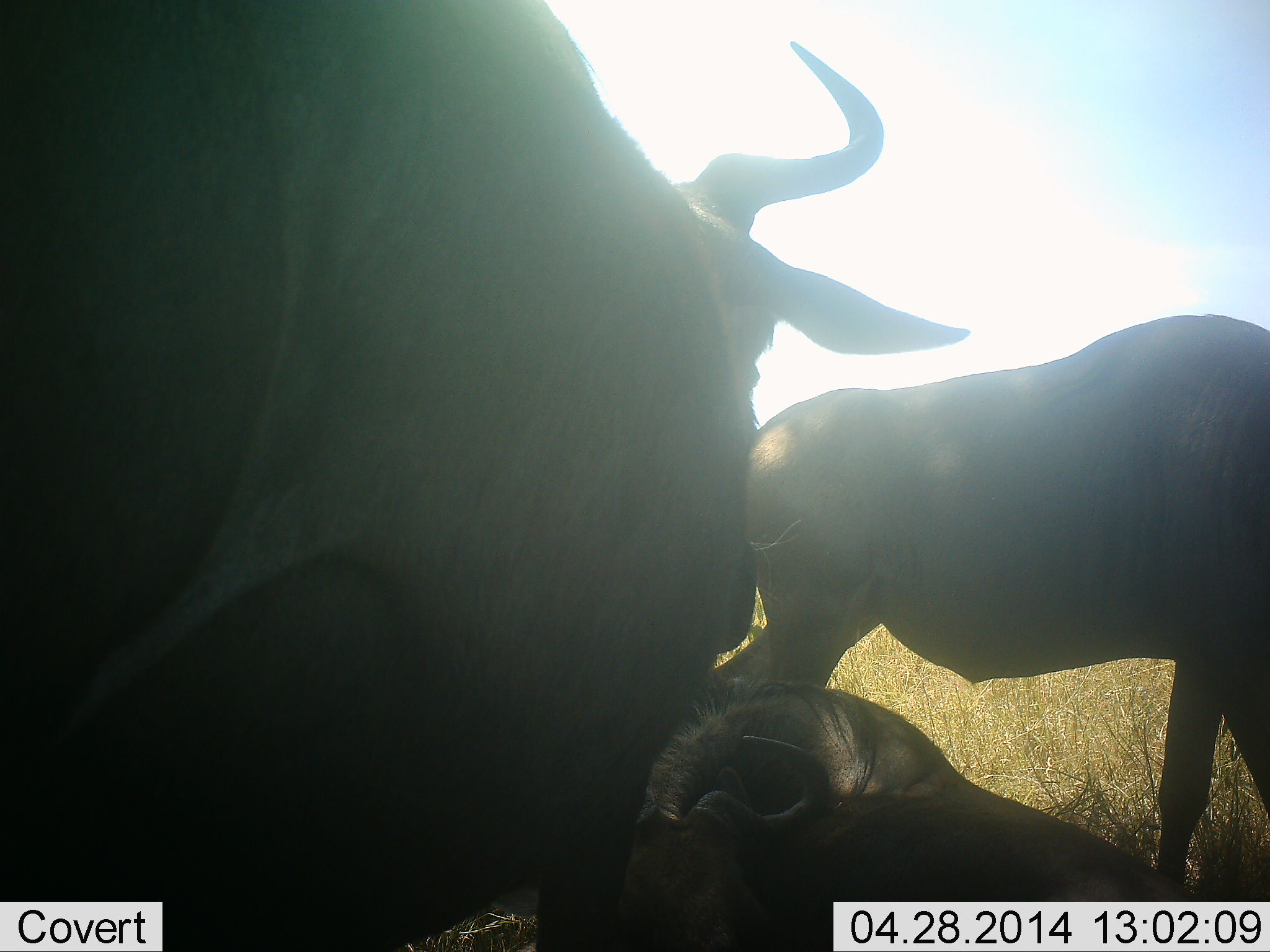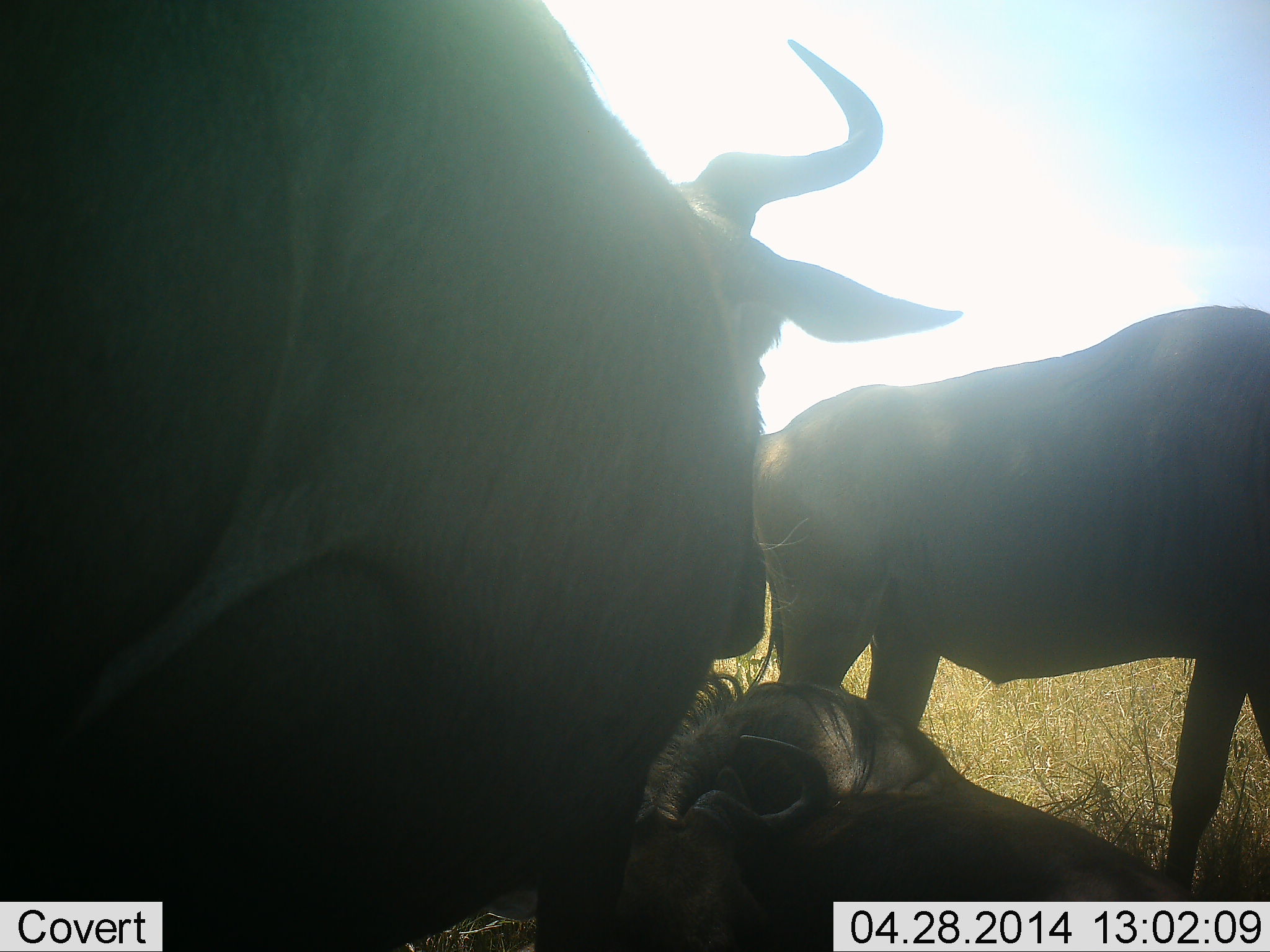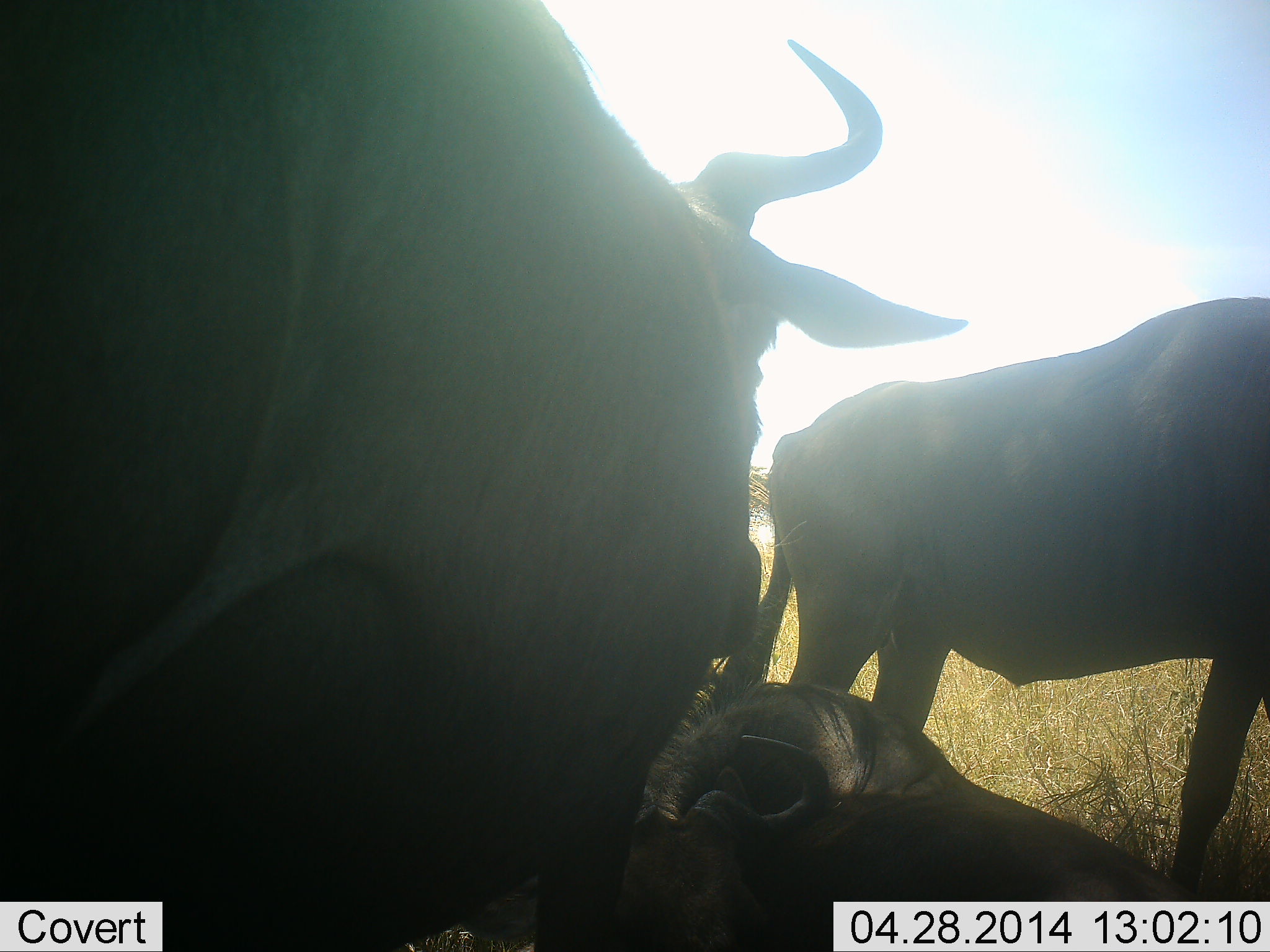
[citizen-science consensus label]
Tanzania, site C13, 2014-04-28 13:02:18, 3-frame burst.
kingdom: Animalia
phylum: Chordata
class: Mammalia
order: Artiodactyla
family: Bovidae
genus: Connochaetes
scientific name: Connochaetes taurinus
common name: blue wildebeest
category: wildebeest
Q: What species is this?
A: Wildebeest (blue wildebeest) (Connochaetes taurinus).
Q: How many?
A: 3.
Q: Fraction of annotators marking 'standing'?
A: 78%.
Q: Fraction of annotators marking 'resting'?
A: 86%.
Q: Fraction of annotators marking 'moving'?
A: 22%.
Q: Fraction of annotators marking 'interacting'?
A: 3%.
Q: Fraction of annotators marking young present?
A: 0%.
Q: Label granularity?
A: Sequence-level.